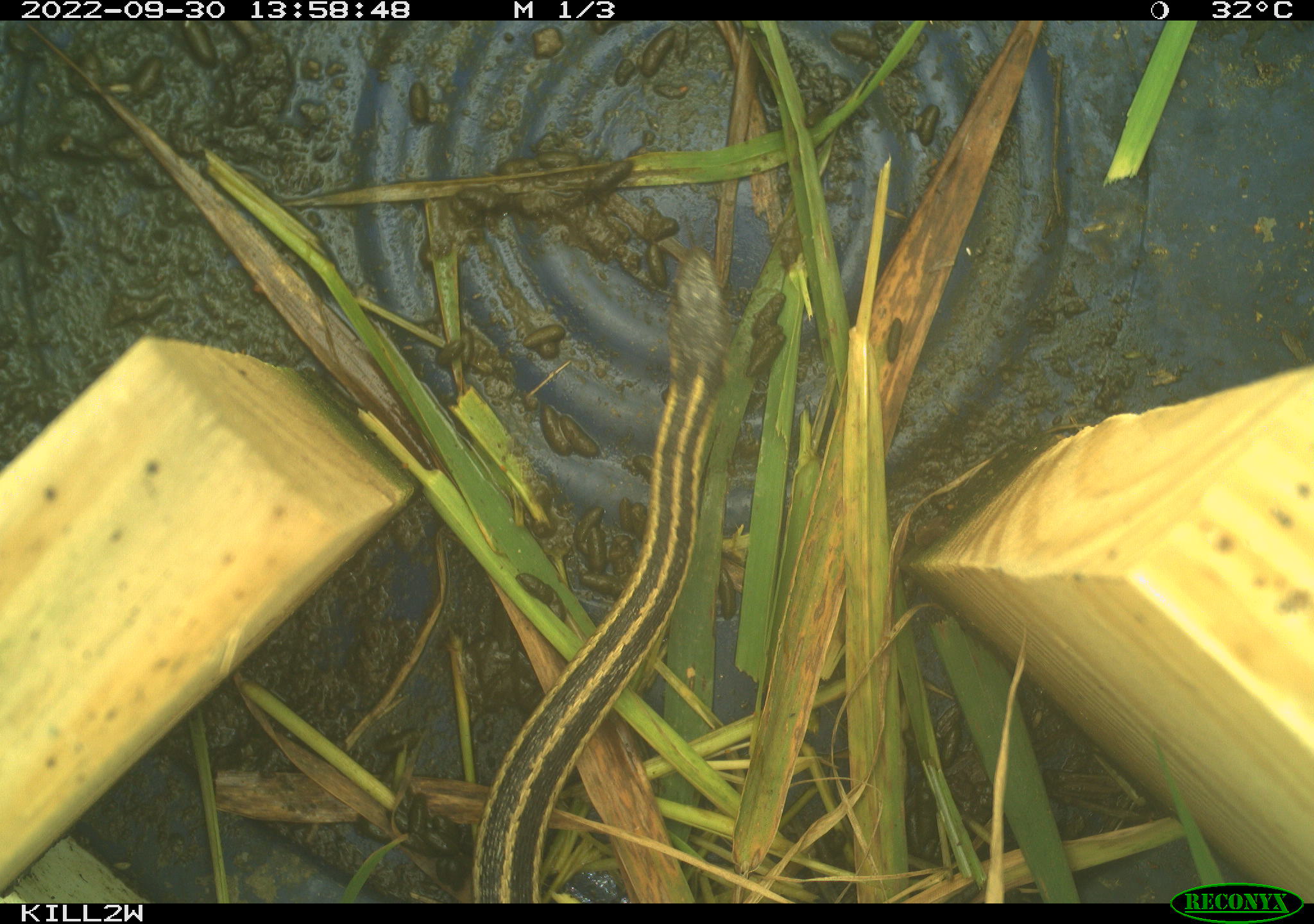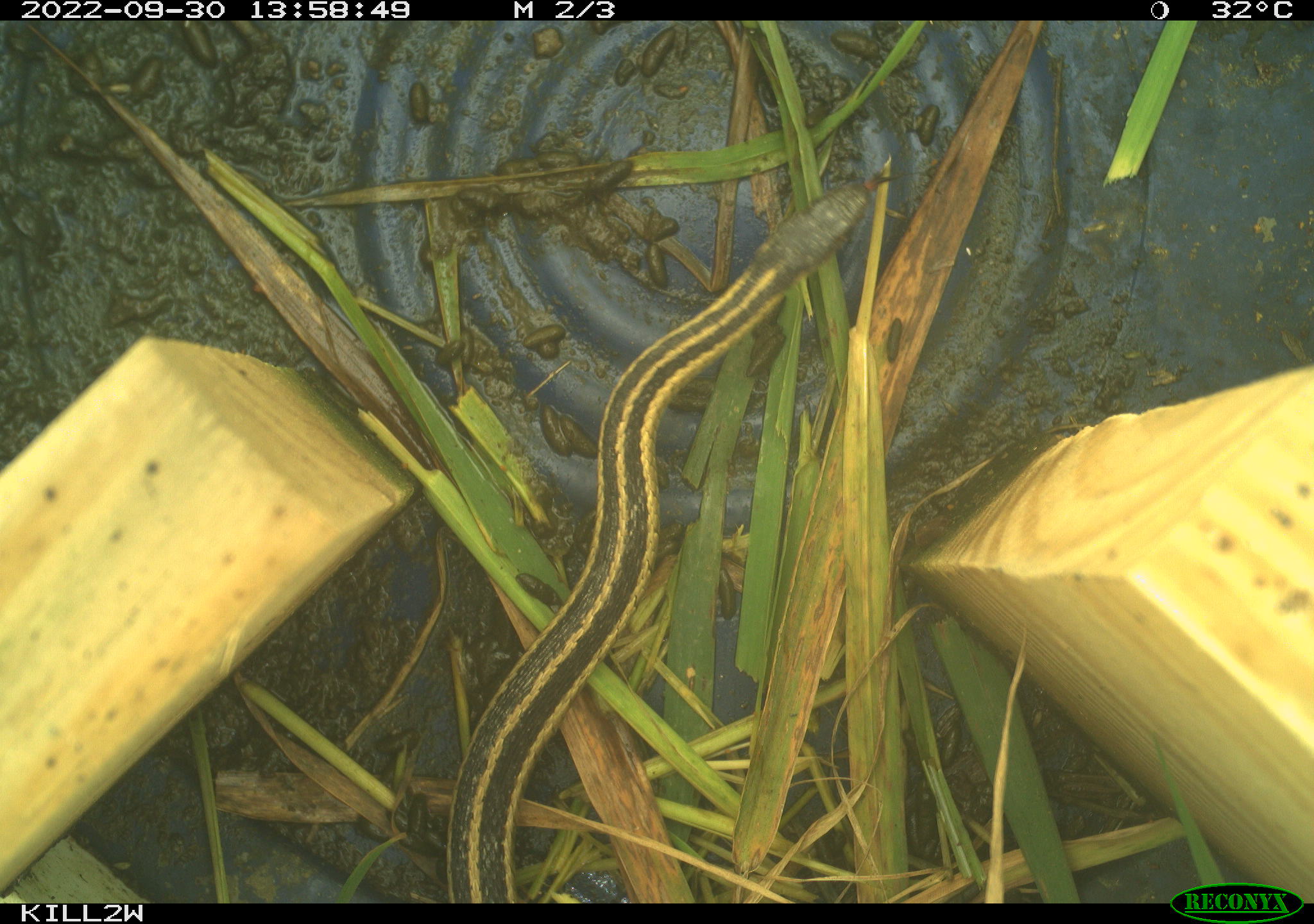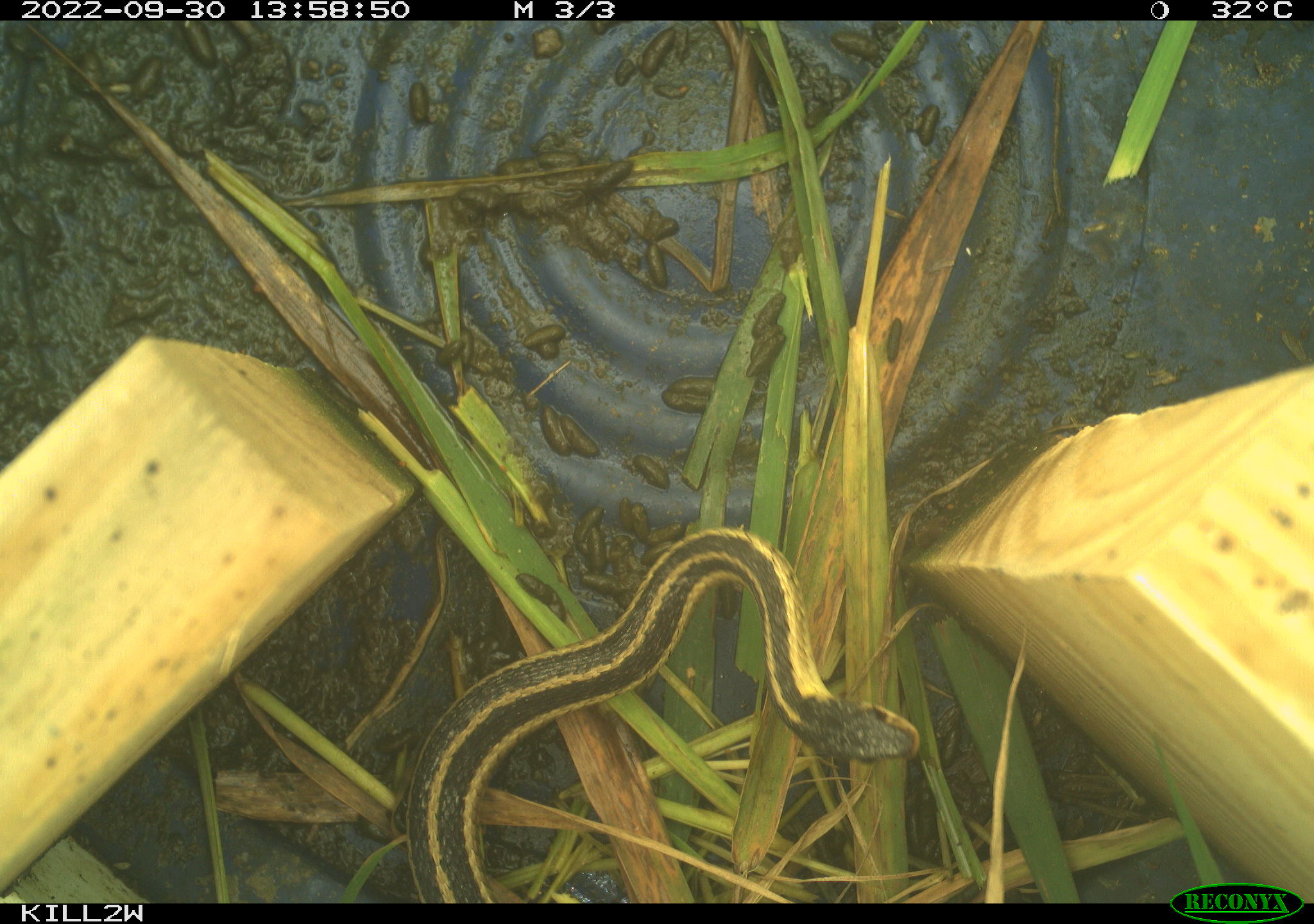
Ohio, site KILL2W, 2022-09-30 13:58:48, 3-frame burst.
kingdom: Animalia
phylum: Chordata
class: Reptilia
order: Squamata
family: Colubridae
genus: Thamnophis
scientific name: Thamnophis sirtalis sirtalis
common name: eastern gartersnake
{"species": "eastern gartersnake (Thamnophis sirtalis sirtalis)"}